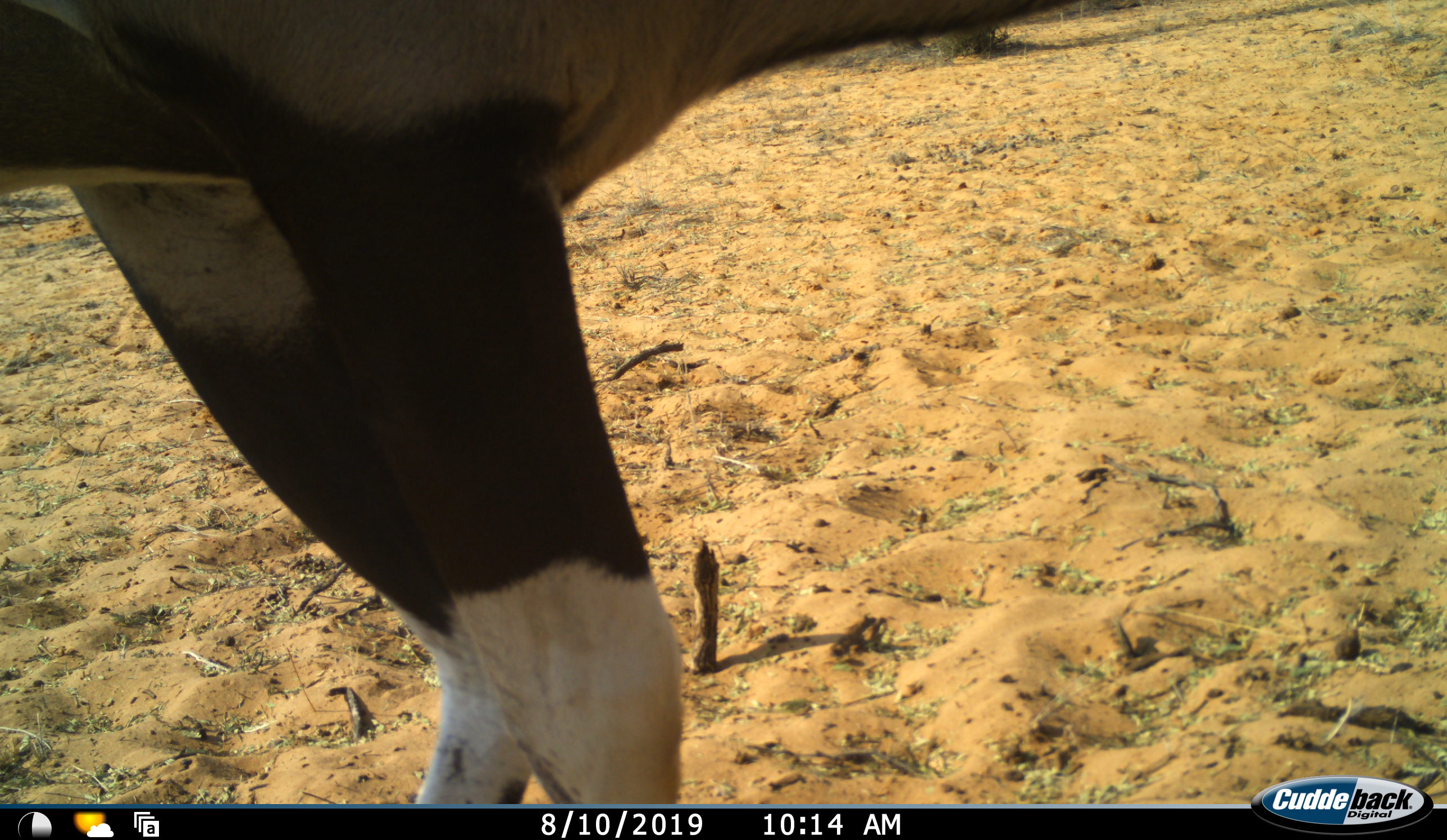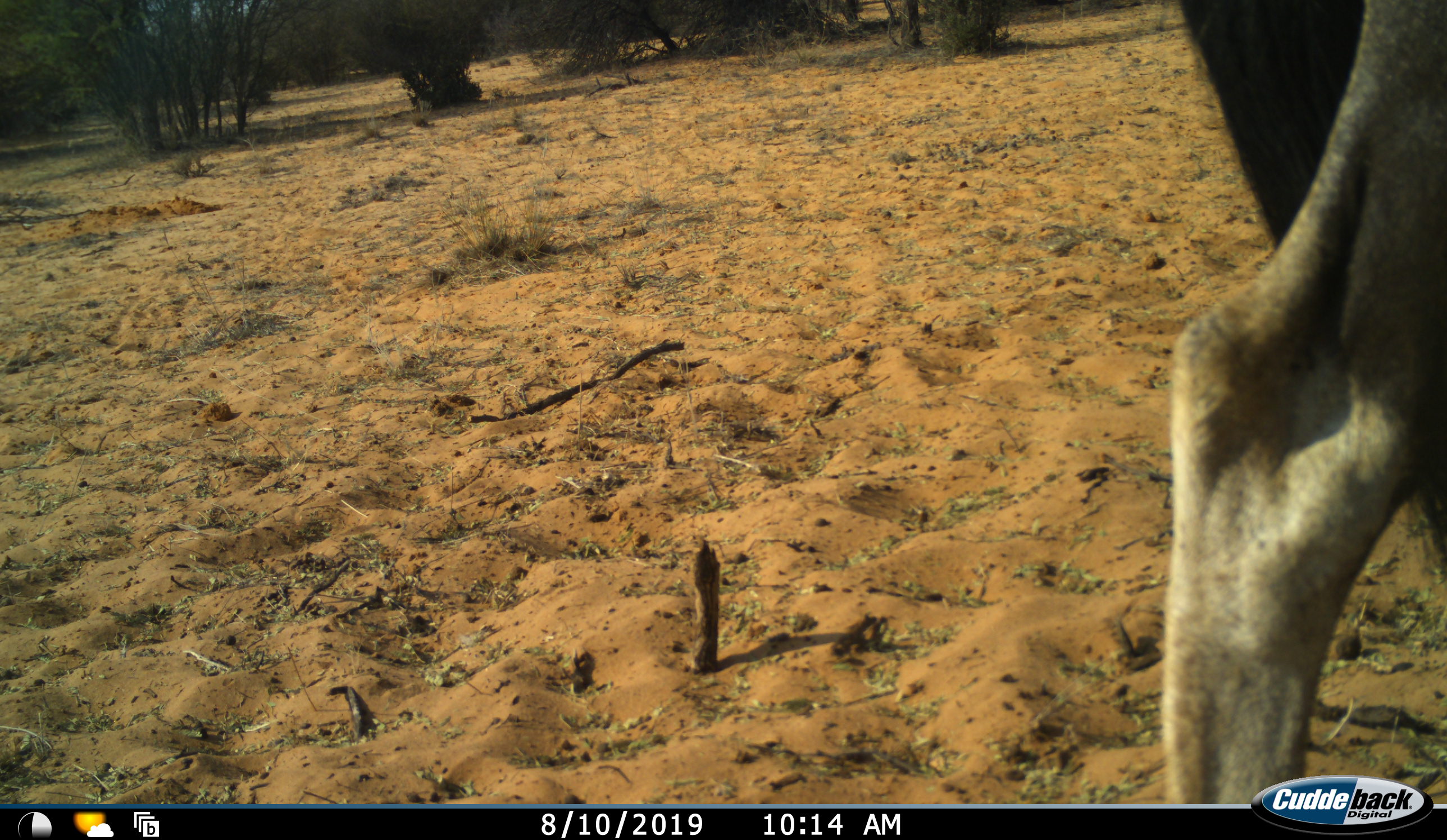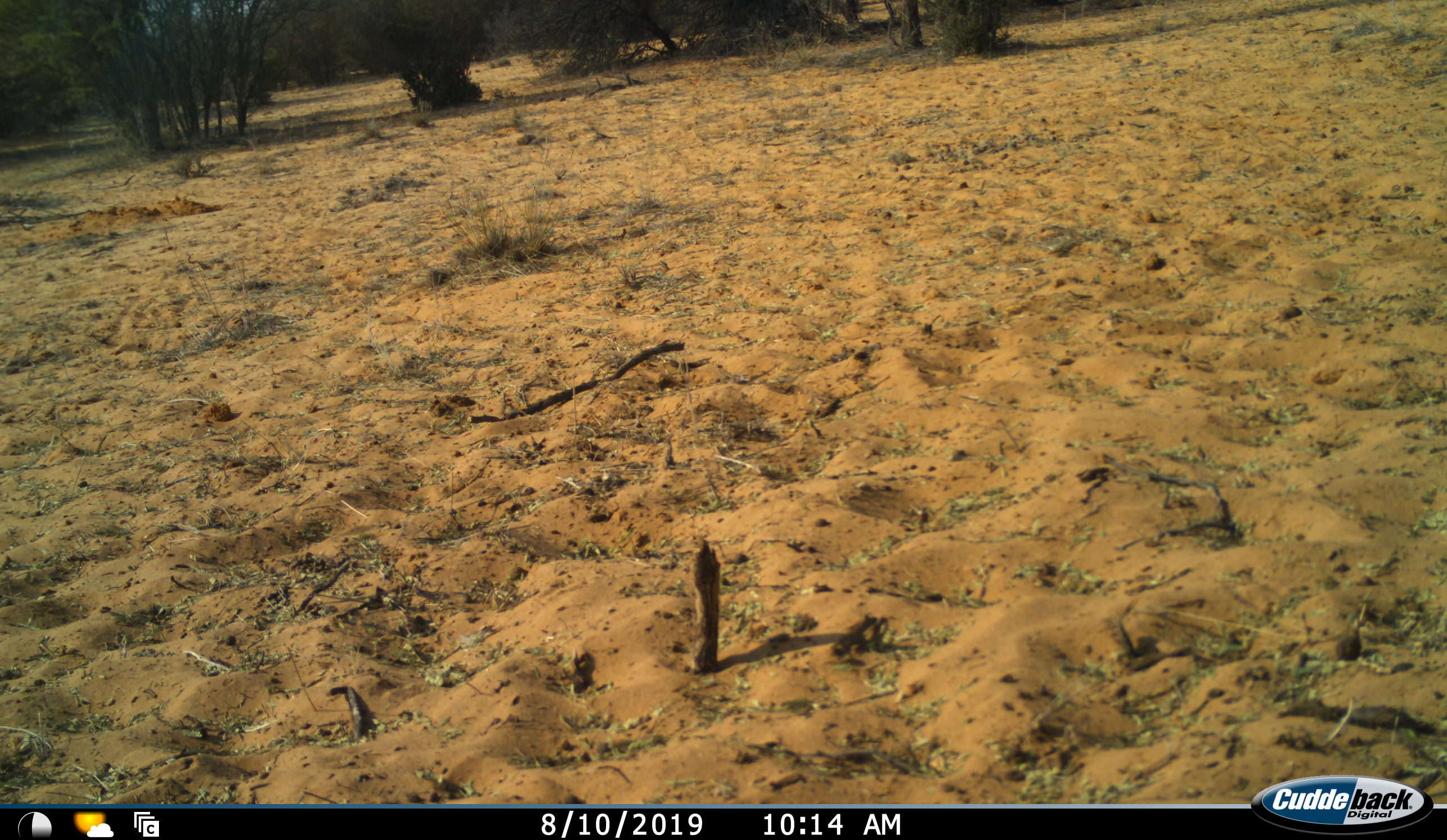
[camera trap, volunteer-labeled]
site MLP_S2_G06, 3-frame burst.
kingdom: Animalia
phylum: Chordata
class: Mammalia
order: Artiodactyla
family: Bovidae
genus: Oryx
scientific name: Oryx gazella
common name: gemsbok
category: oryx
Oryx (gemsbok) (Oryx gazella), count 1. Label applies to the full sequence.